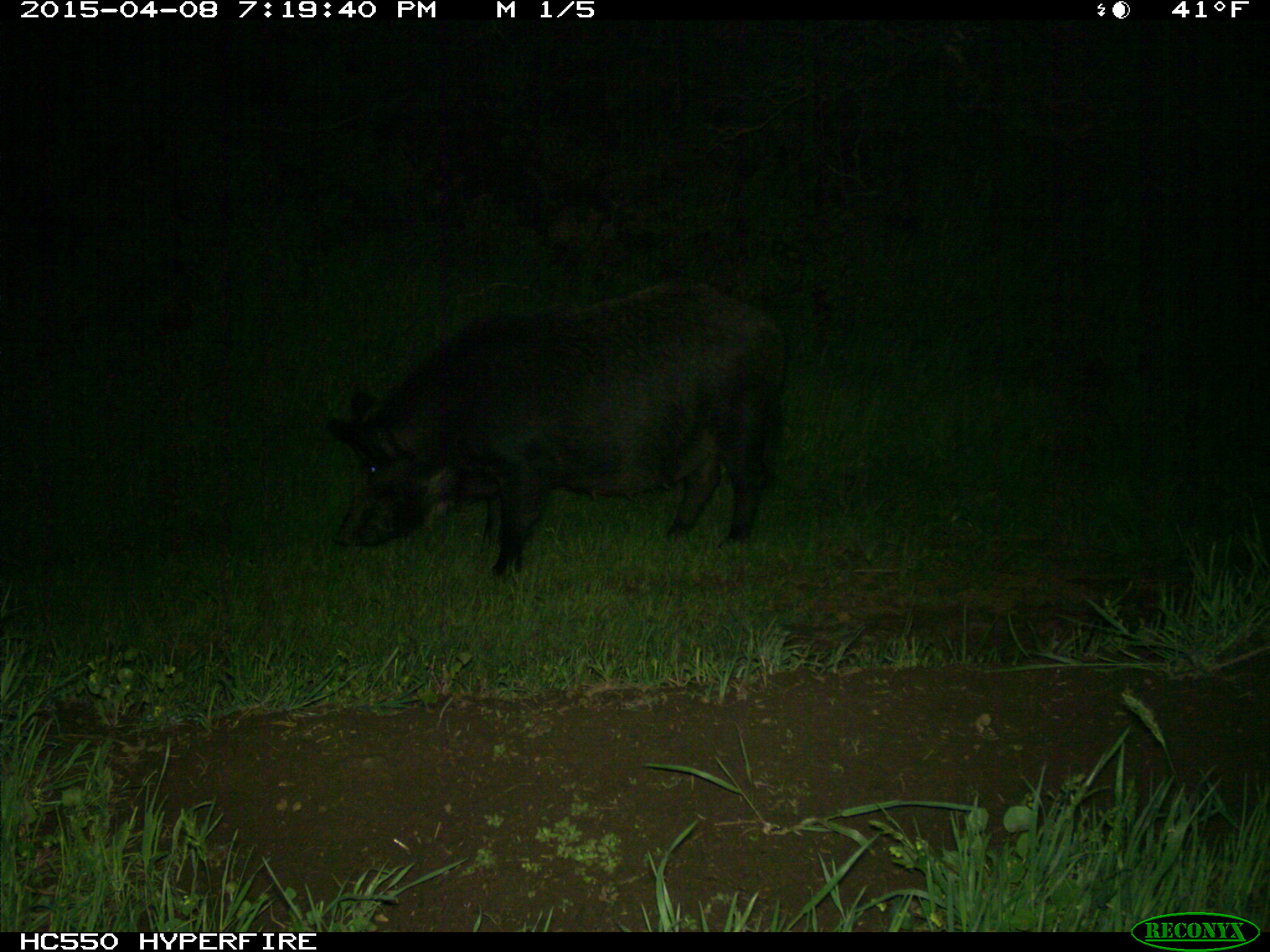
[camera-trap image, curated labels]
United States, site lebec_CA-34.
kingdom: Animalia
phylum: Chordata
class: Mammalia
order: Artiodactyla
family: Suidae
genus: Sus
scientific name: Sus scrofa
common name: wild boar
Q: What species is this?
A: Sus scrofa (wild boar).